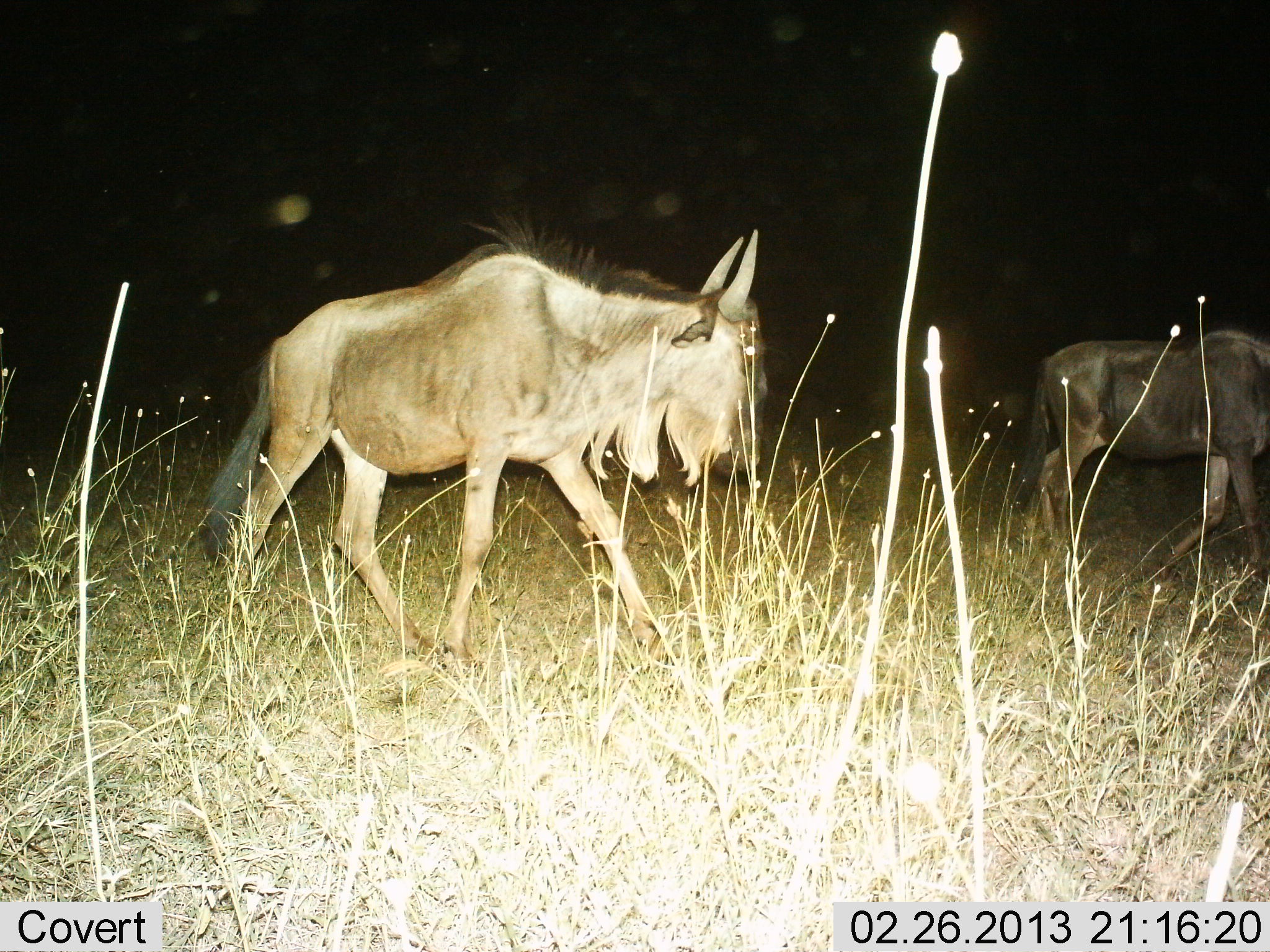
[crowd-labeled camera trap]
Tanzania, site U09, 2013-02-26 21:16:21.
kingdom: Animalia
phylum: Chordata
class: Mammalia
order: Artiodactyla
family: Bovidae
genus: Connochaetes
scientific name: Connochaetes taurinus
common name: blue wildebeest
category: wildebeest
Wildebeest (blue wildebeest) (Connochaetes taurinus), count 2. Behavior (volunteer vote fractions): standing 17%, resting 0%, moving 88%, interacting 0%. Young present (vote fraction): 3%. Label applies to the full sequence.